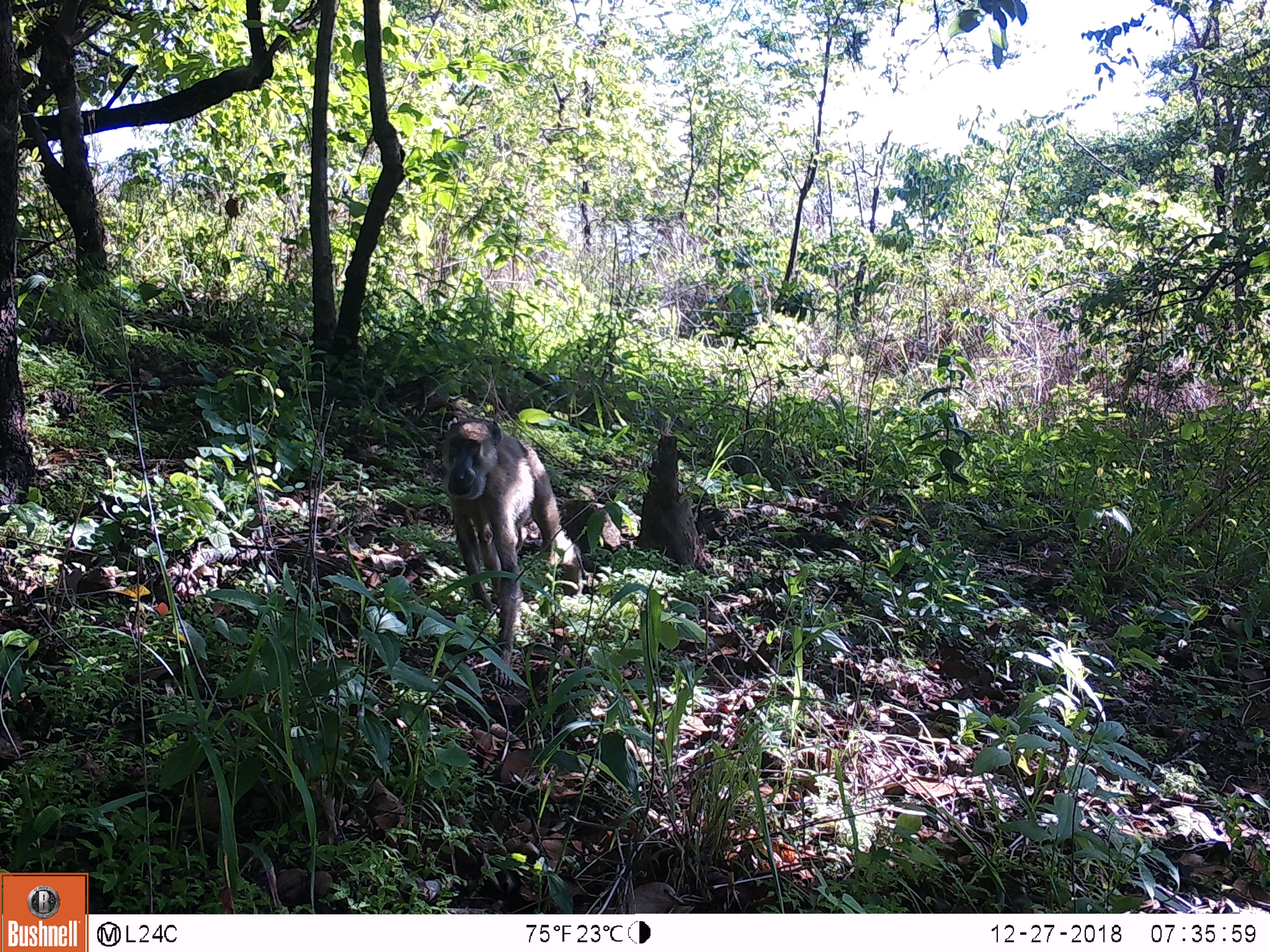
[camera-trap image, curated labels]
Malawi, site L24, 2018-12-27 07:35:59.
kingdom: Animalia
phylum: Chordata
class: Mammalia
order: Primates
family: Cercopithecidae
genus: Papio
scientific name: Papio cynocephalus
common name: yellow baboon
Yellow baboon (Papio cynocephalus), count 1.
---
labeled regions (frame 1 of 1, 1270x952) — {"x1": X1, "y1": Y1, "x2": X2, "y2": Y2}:
yellow baboon: {"x1": 427, "y1": 411, "x2": 609, "y2": 687}